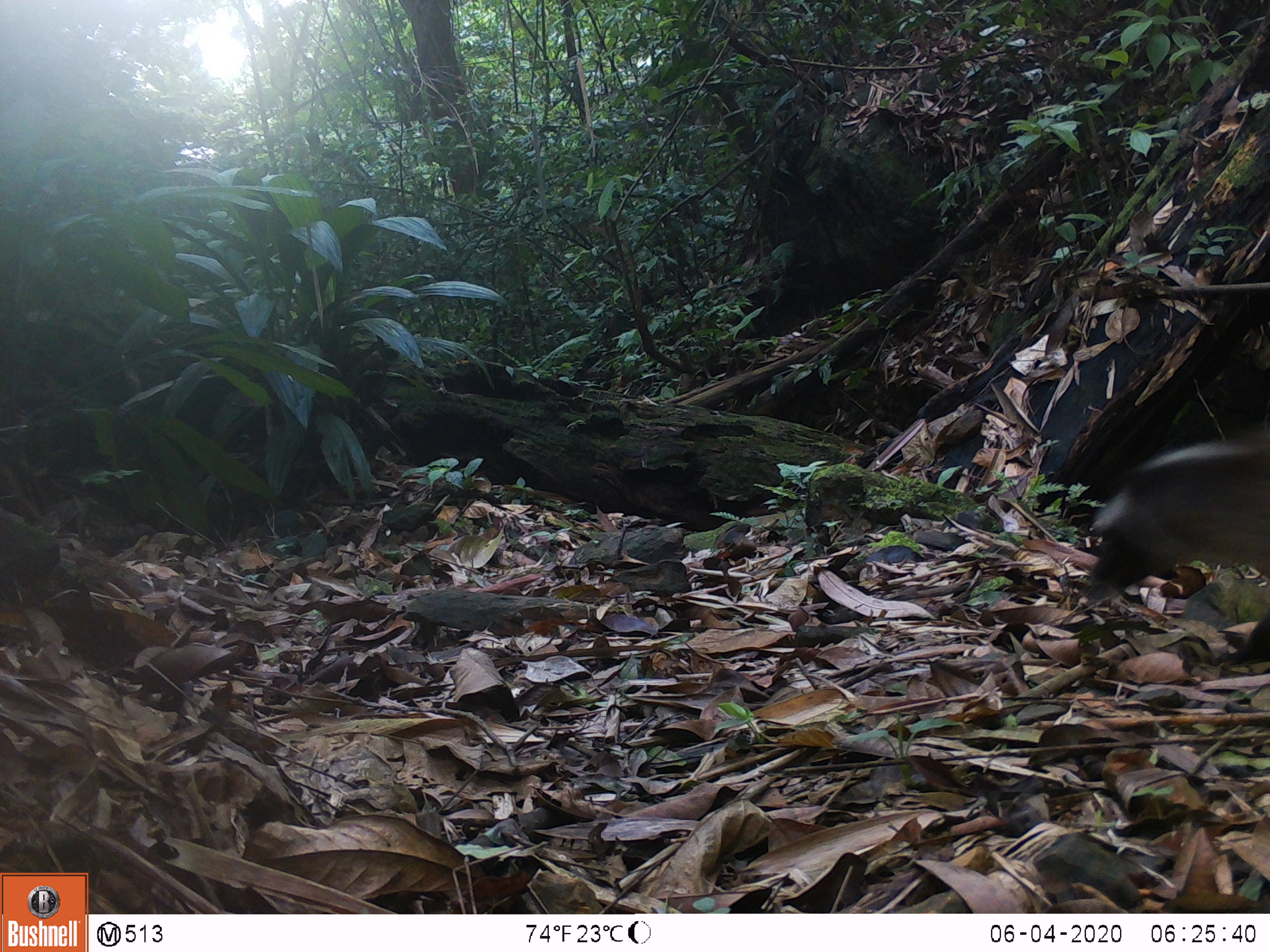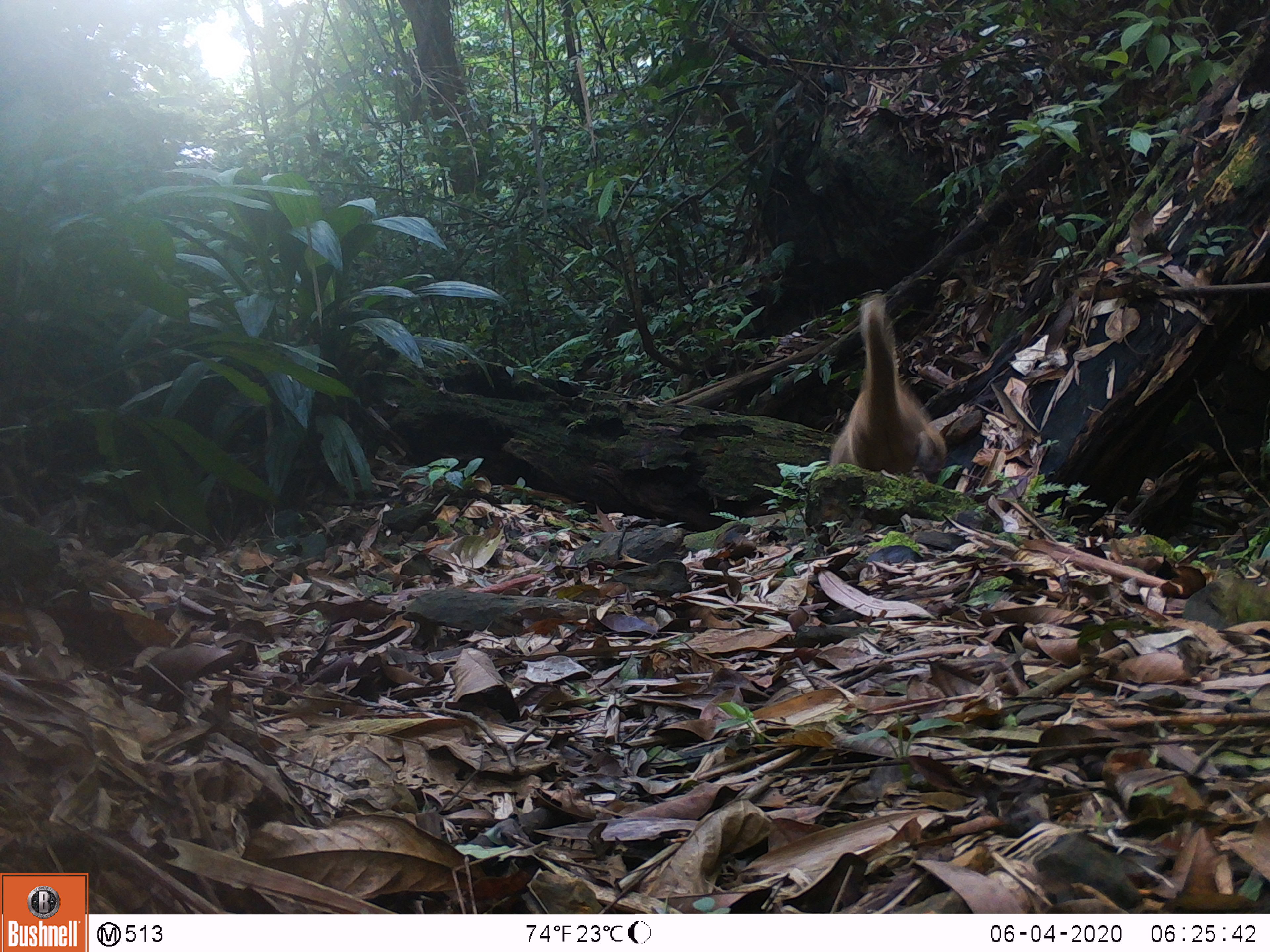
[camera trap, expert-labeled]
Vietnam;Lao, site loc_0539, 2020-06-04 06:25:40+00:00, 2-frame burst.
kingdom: Animalia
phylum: Chordata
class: Mammalia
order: Carnivora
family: Viverridae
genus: Paguma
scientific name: Paguma larvata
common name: masked palm civet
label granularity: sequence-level